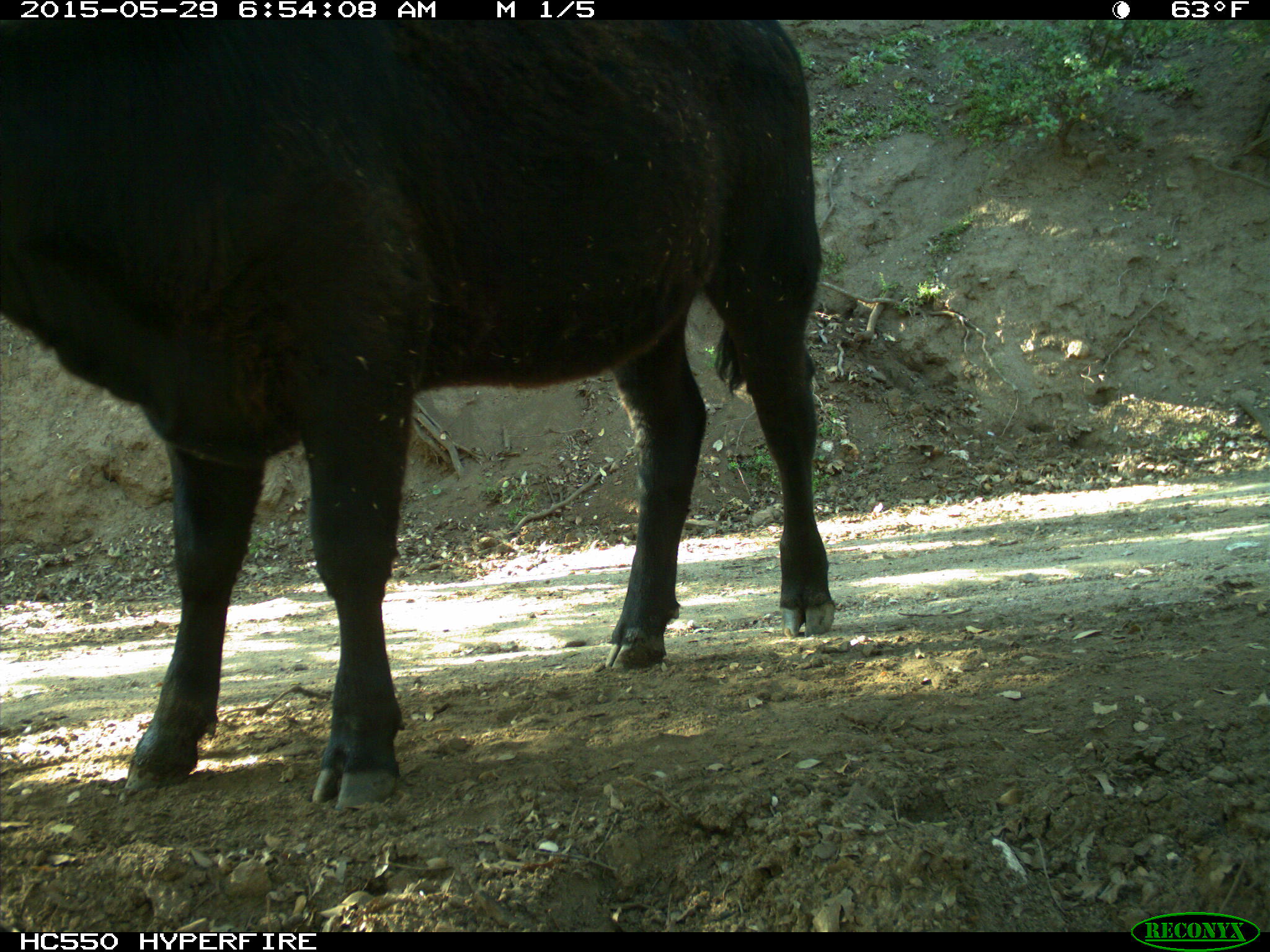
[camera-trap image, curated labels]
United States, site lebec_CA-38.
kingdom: Animalia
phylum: Chordata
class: Mammalia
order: Artiodactyla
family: Bovidae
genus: Bos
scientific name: Bos taurus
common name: domestic cow